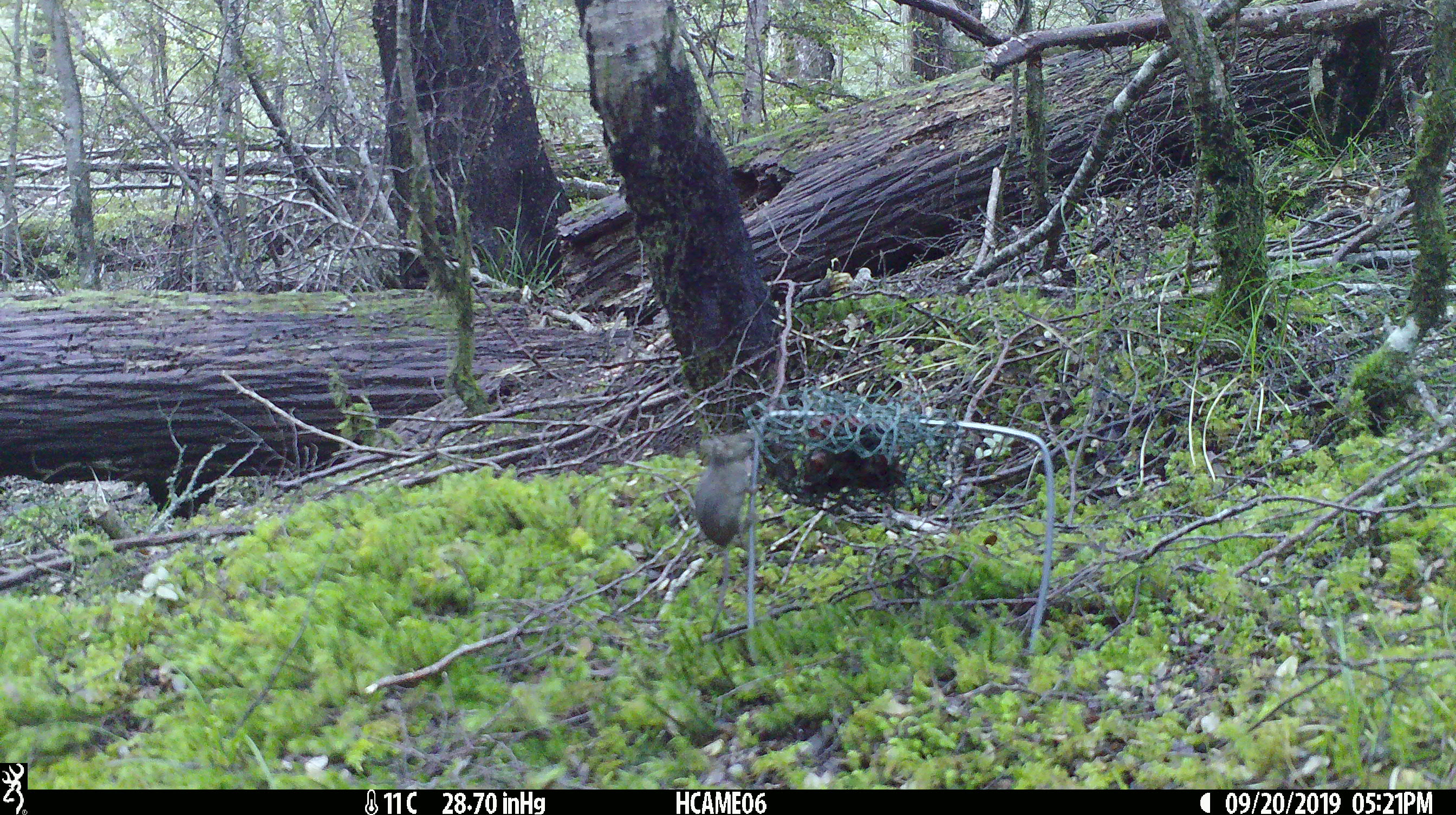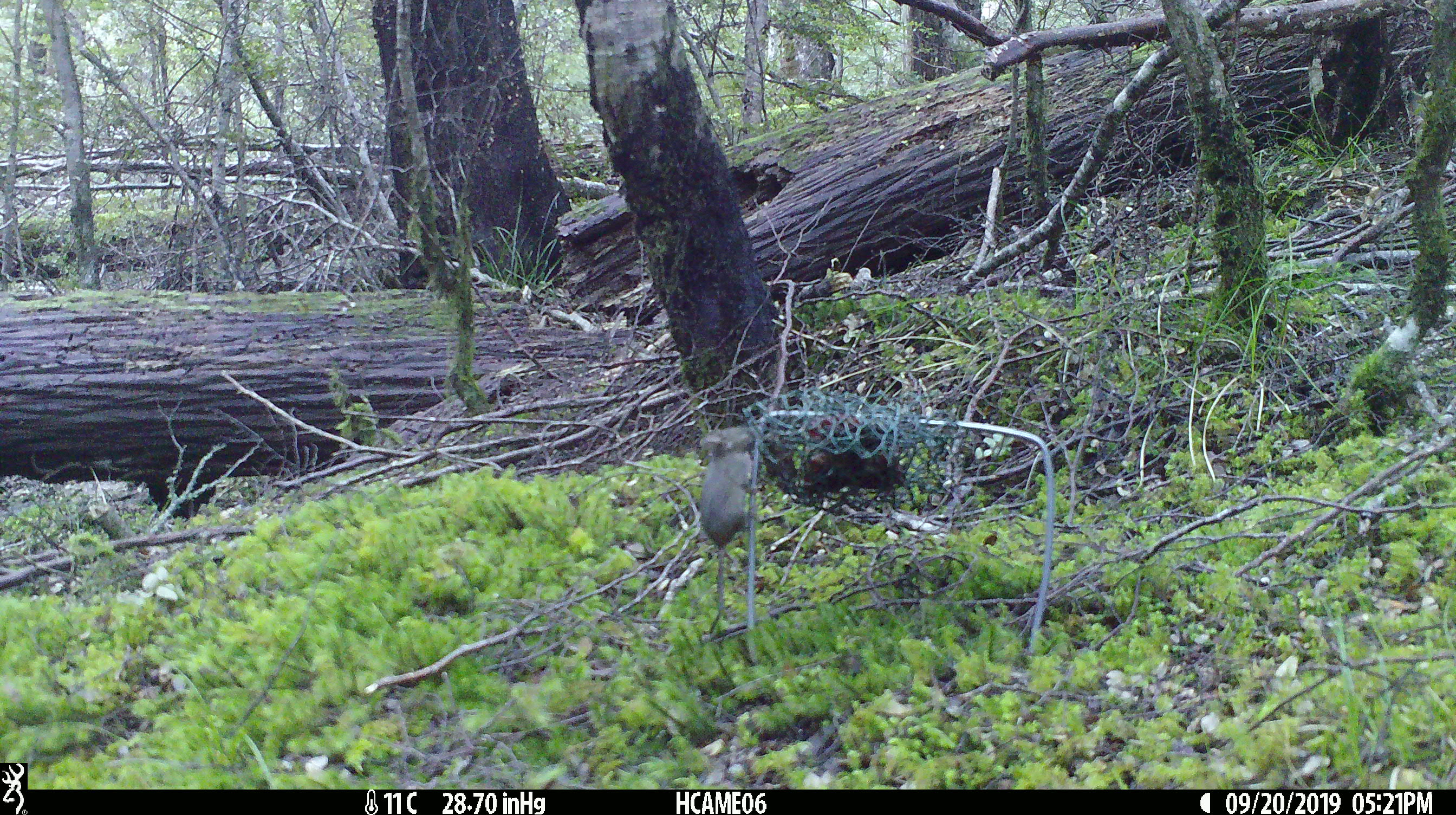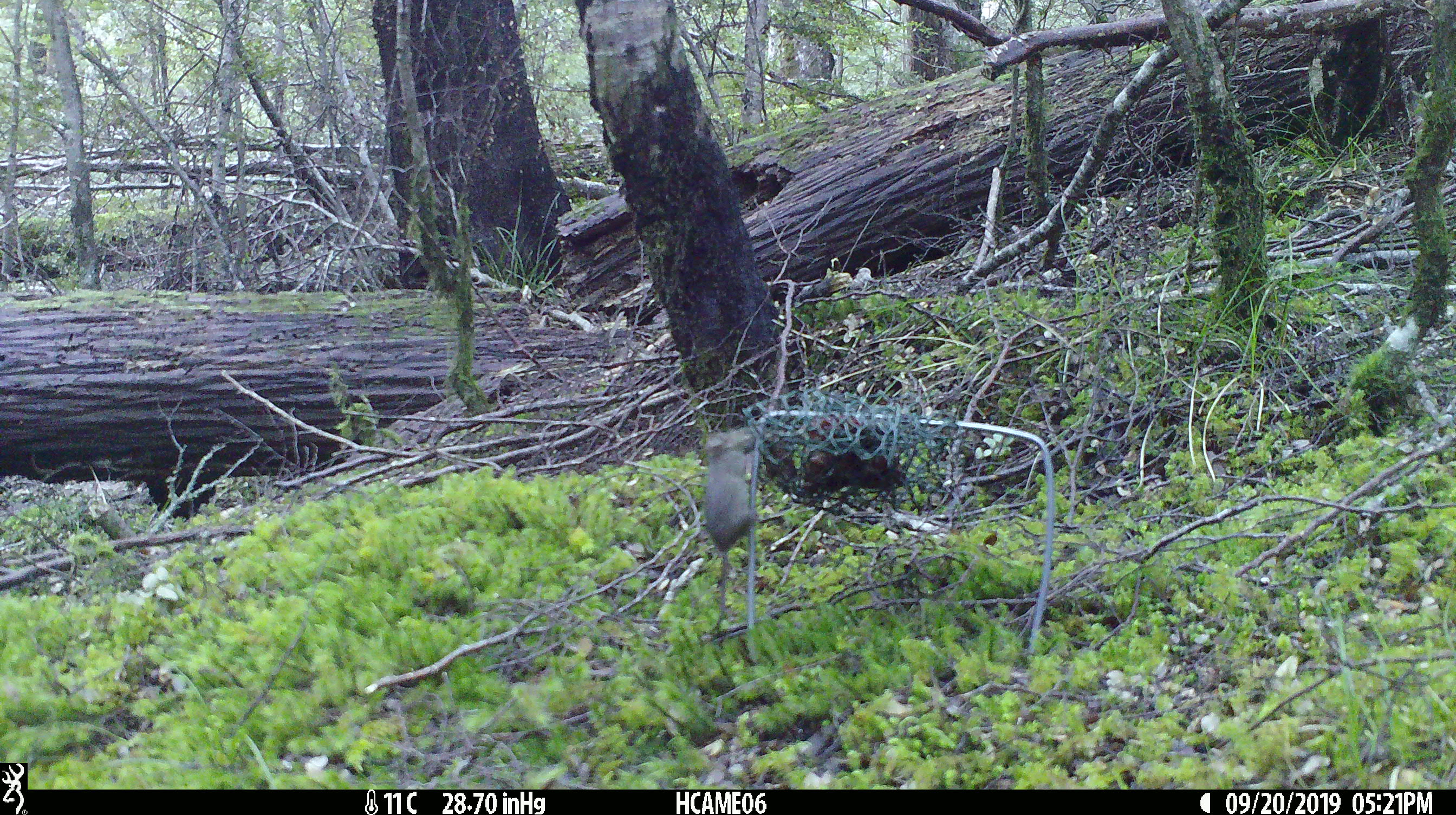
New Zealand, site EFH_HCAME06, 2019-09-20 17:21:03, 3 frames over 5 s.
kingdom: Animalia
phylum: Chordata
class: Mammalia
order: Rodentia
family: Muridae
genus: Mus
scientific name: Mus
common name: mouse